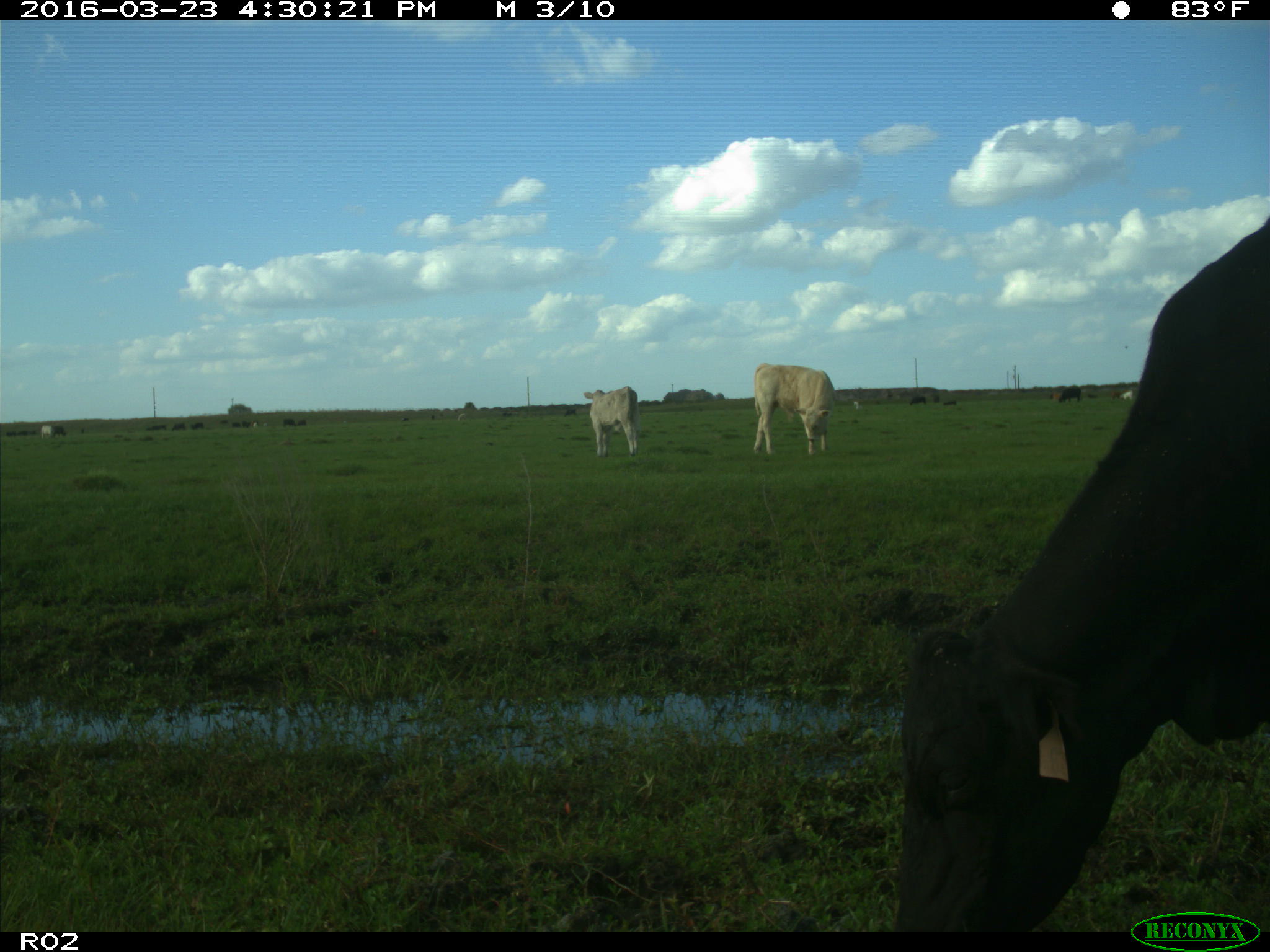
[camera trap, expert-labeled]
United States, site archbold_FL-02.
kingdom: Animalia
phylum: Chordata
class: Mammalia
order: Artiodactyla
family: Bovidae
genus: Bos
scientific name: Bos taurus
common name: domestic cow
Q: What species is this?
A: Bos taurus (domestic cow).